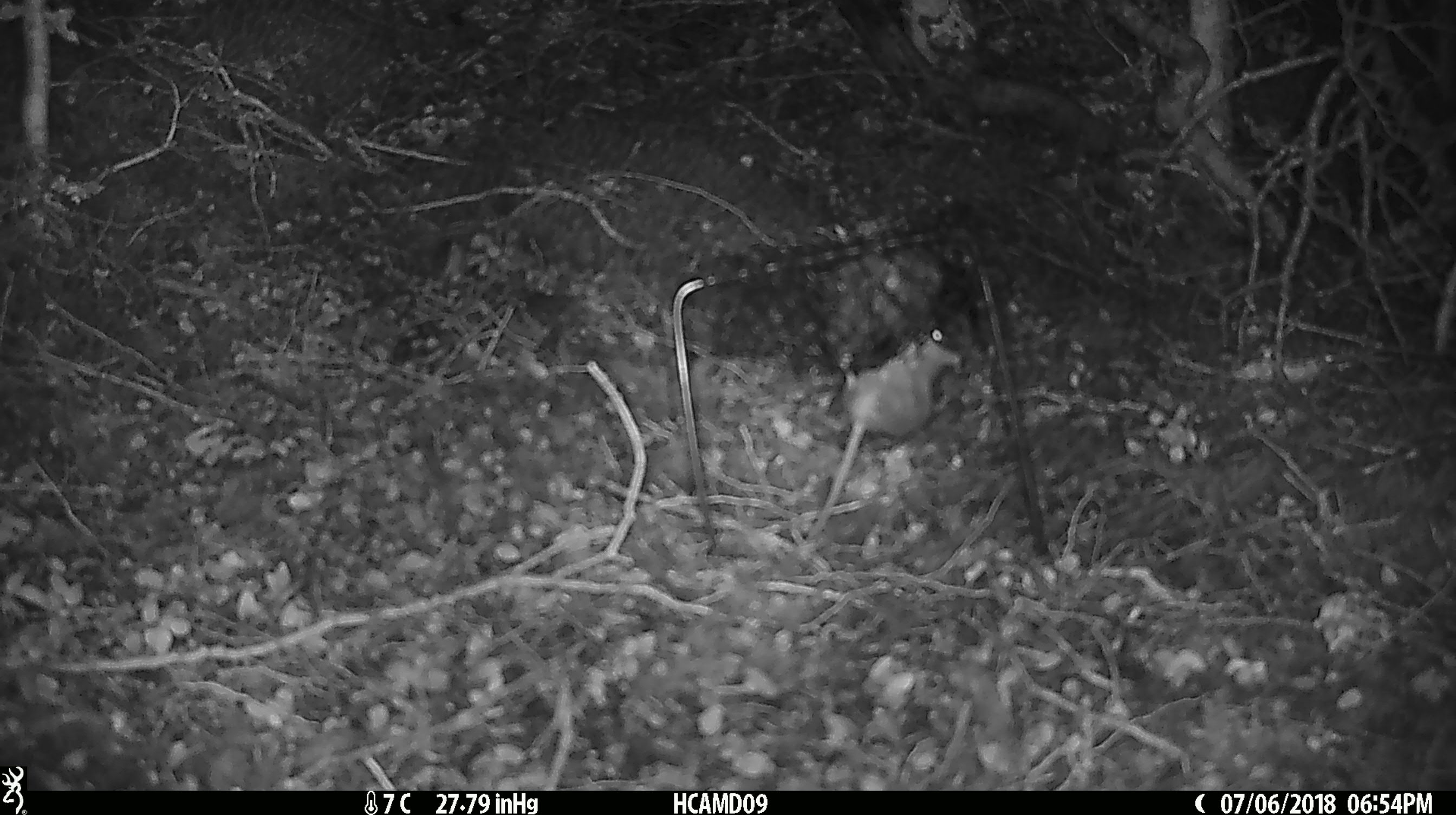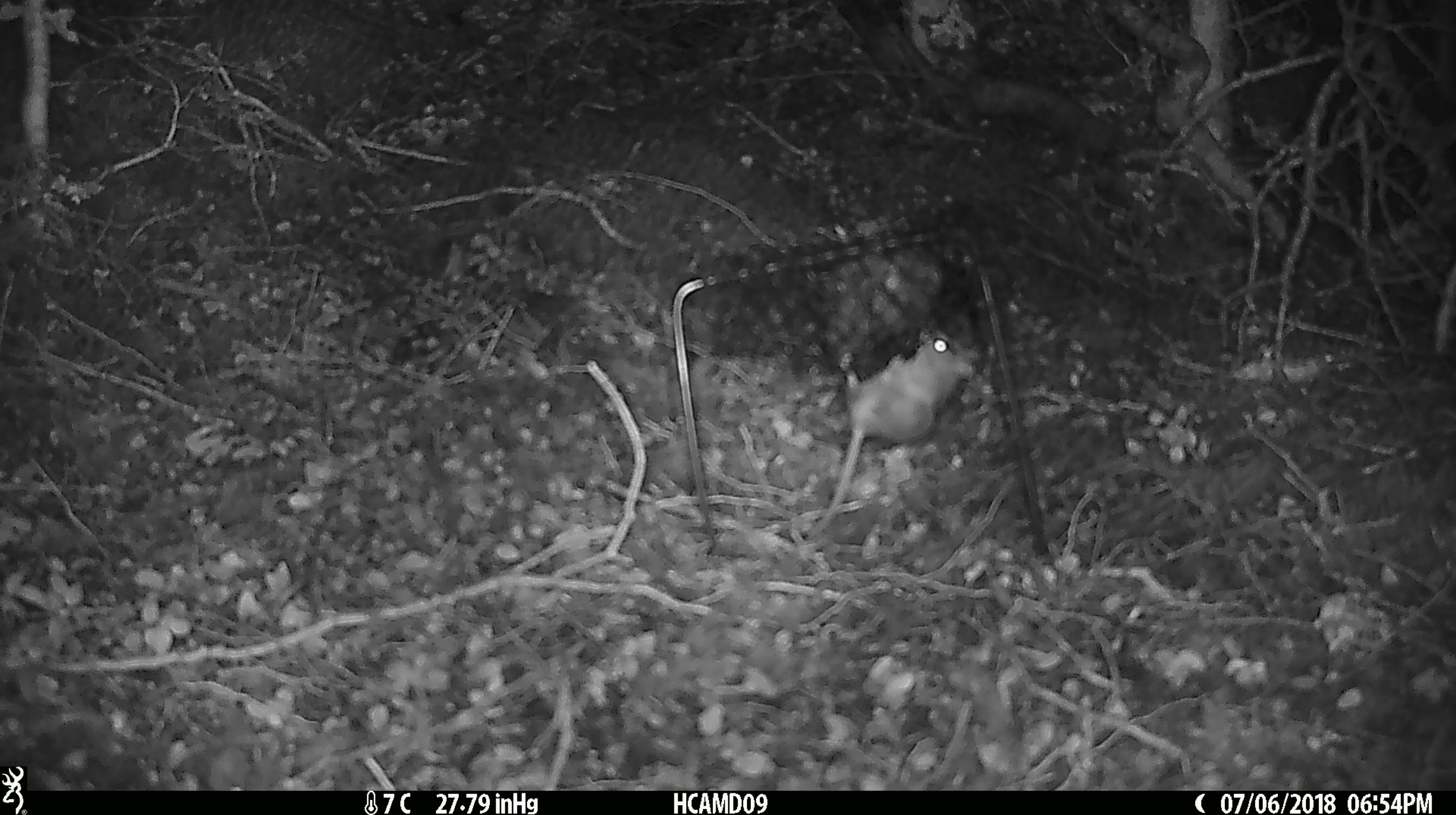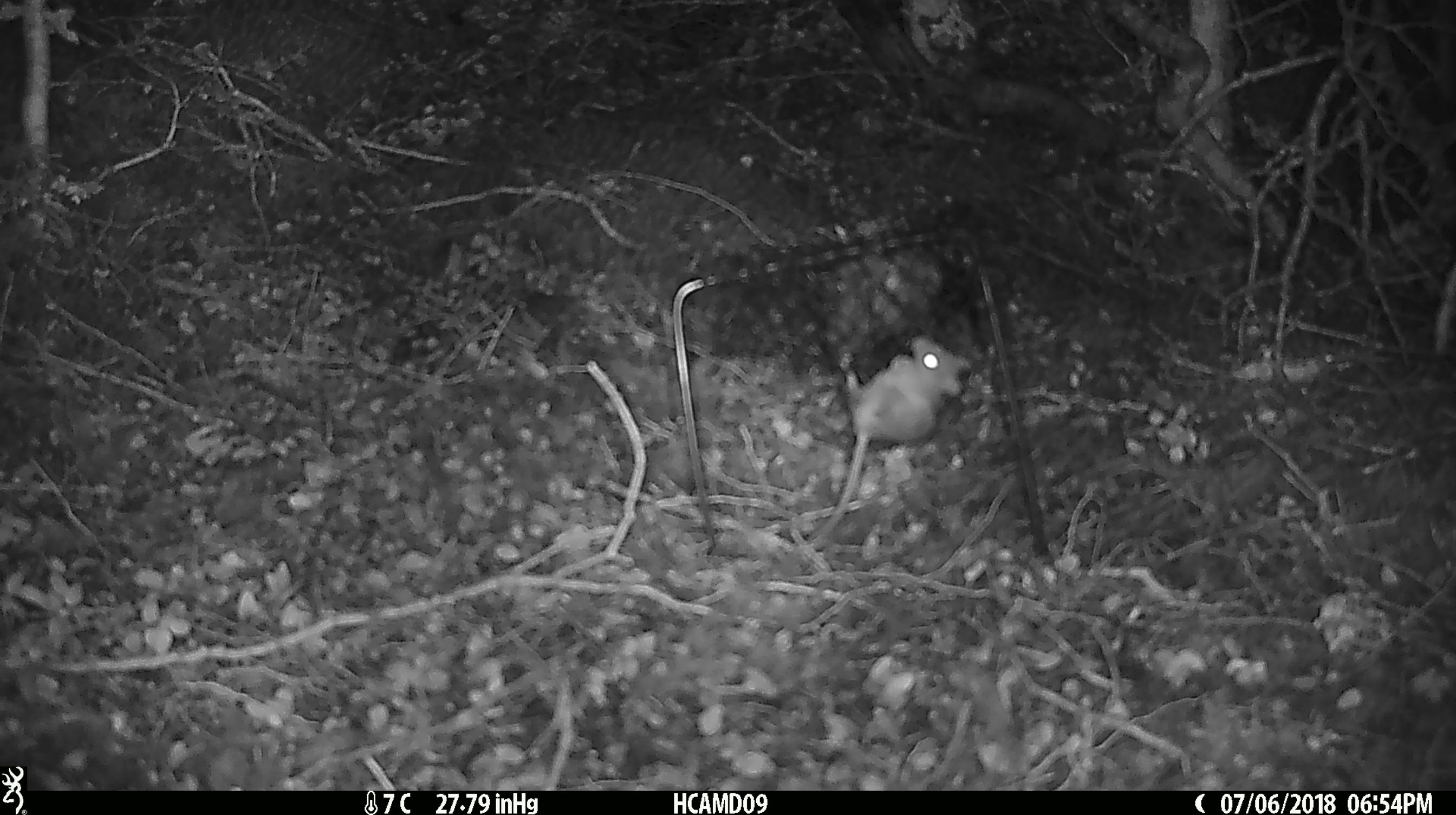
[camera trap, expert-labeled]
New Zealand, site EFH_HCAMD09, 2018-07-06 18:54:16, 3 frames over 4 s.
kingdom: Animalia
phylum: Chordata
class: Mammalia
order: Rodentia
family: Muridae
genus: Mus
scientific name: Mus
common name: mouse